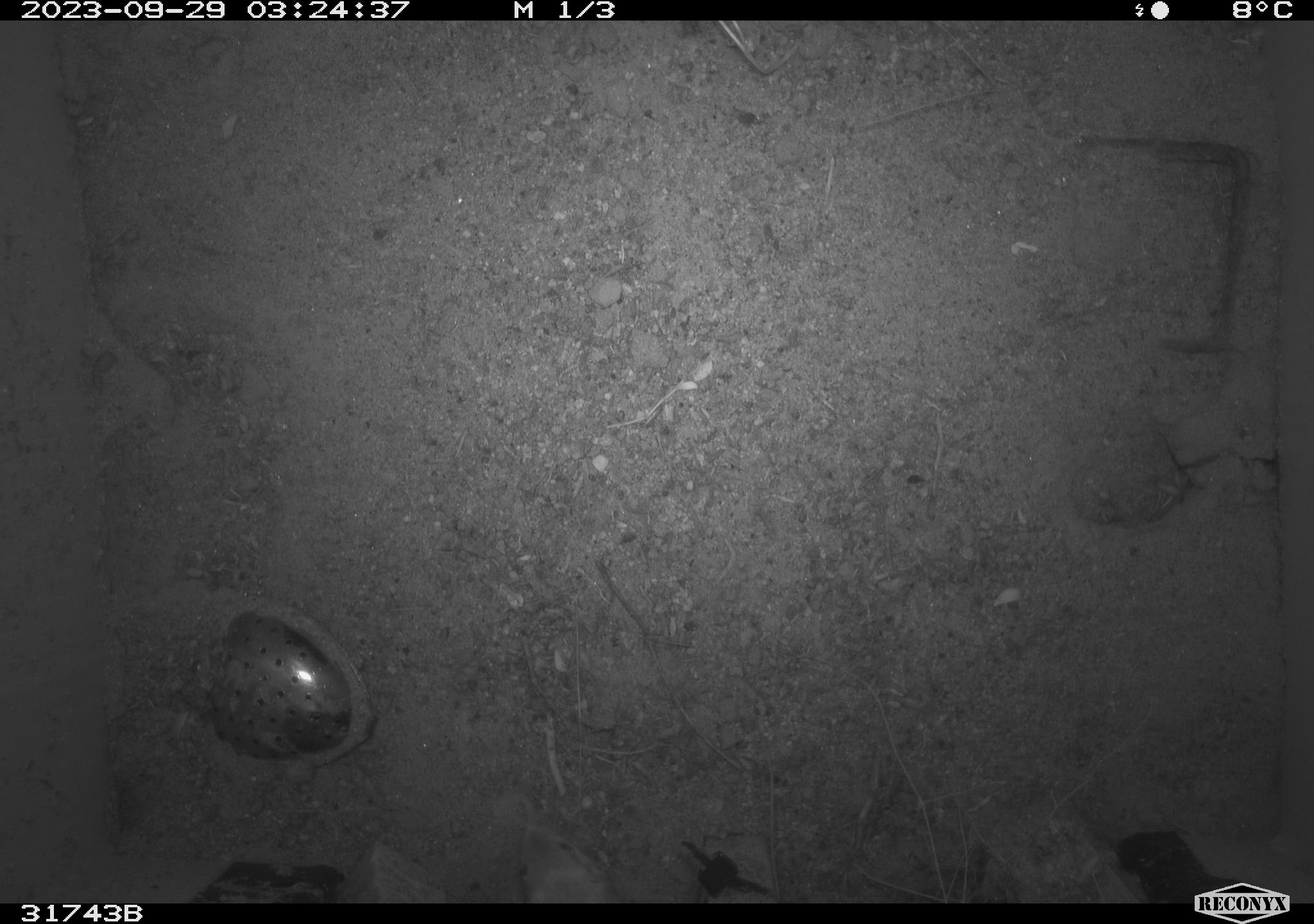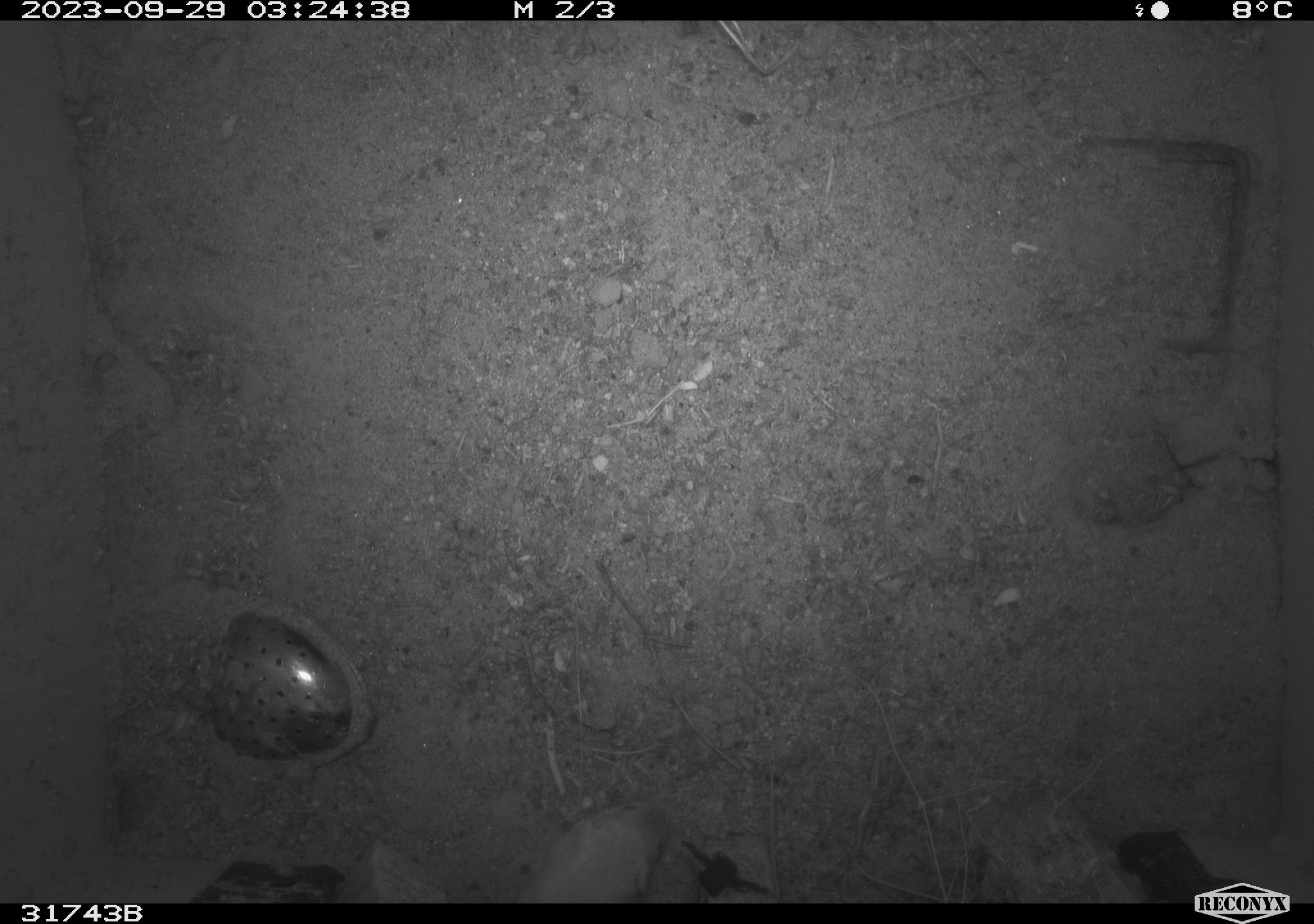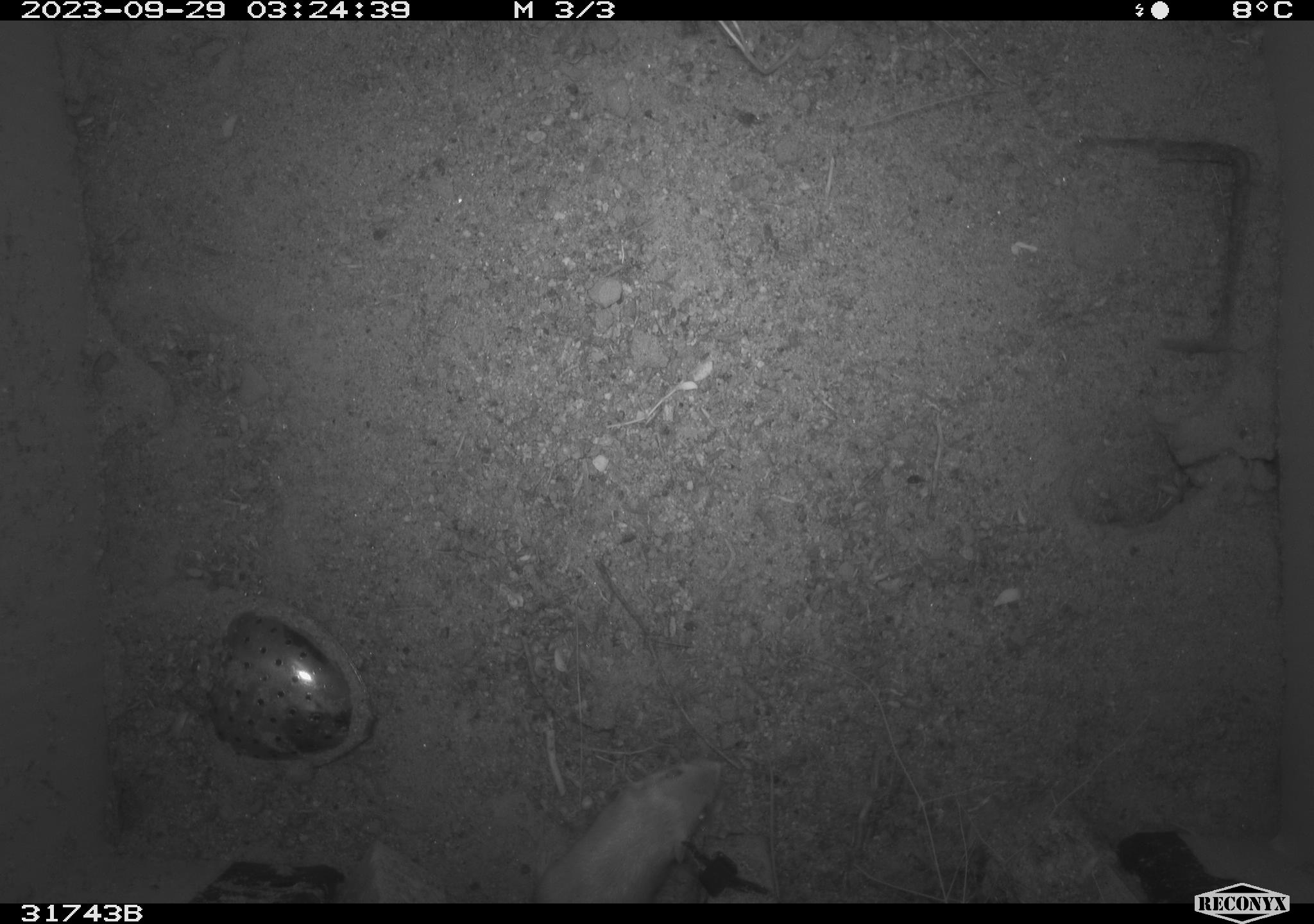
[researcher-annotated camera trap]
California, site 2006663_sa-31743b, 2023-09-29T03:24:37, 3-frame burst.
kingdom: Animalia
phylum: Chordata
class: Mammalia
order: Rodentia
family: Heteromyidae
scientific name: Heteromyidae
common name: kangaroo rats and pocket mice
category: heteromyidae family